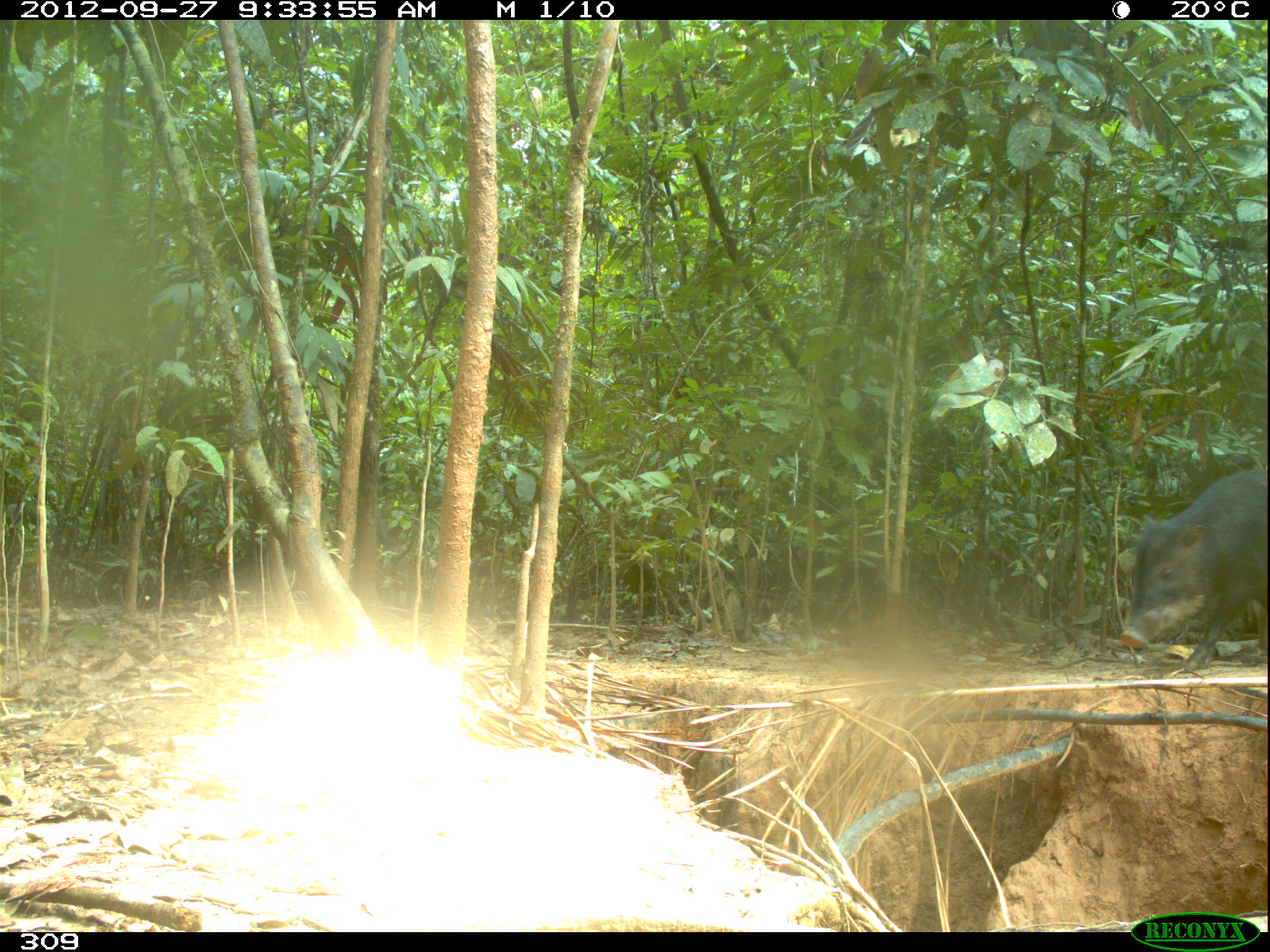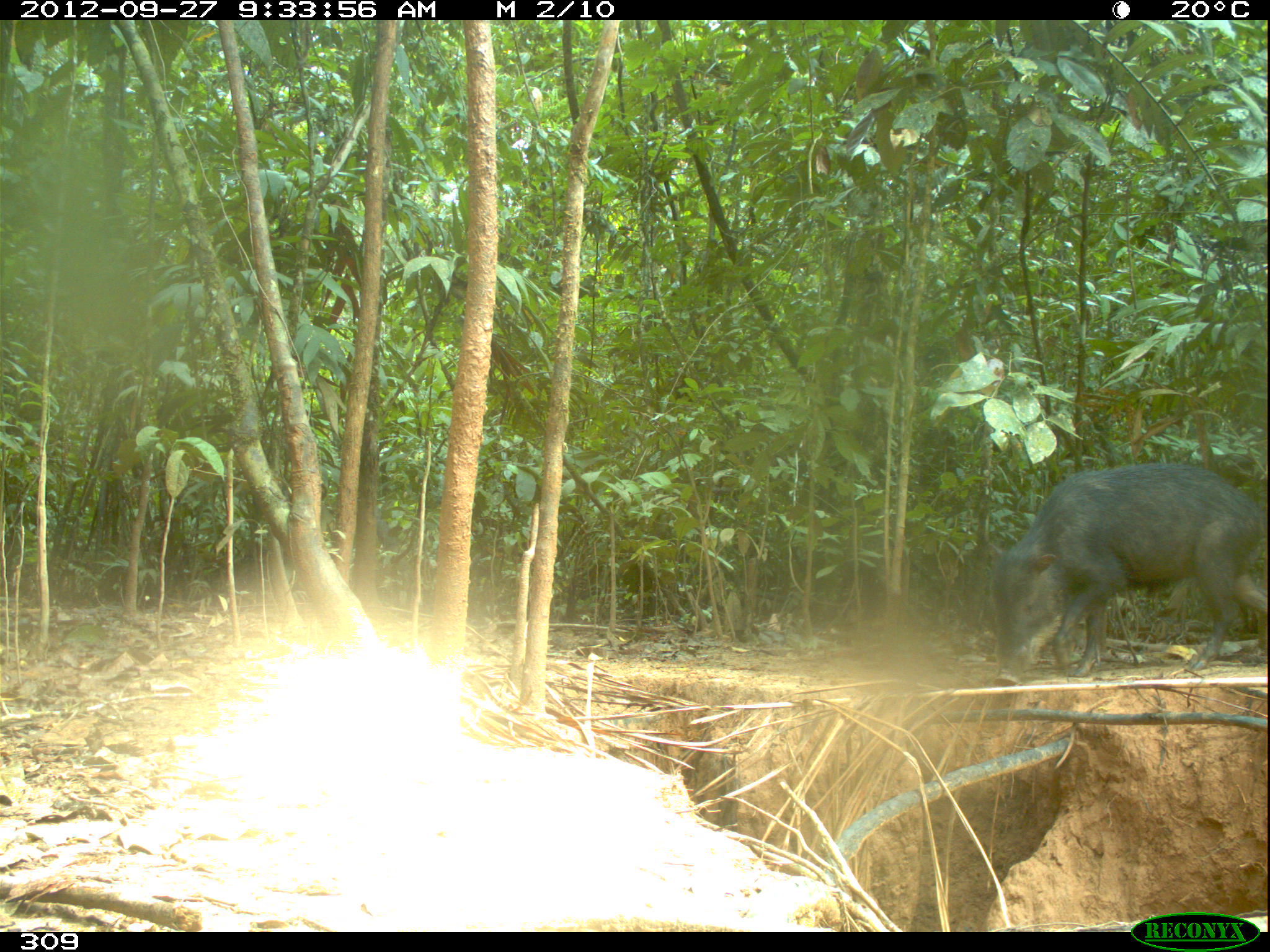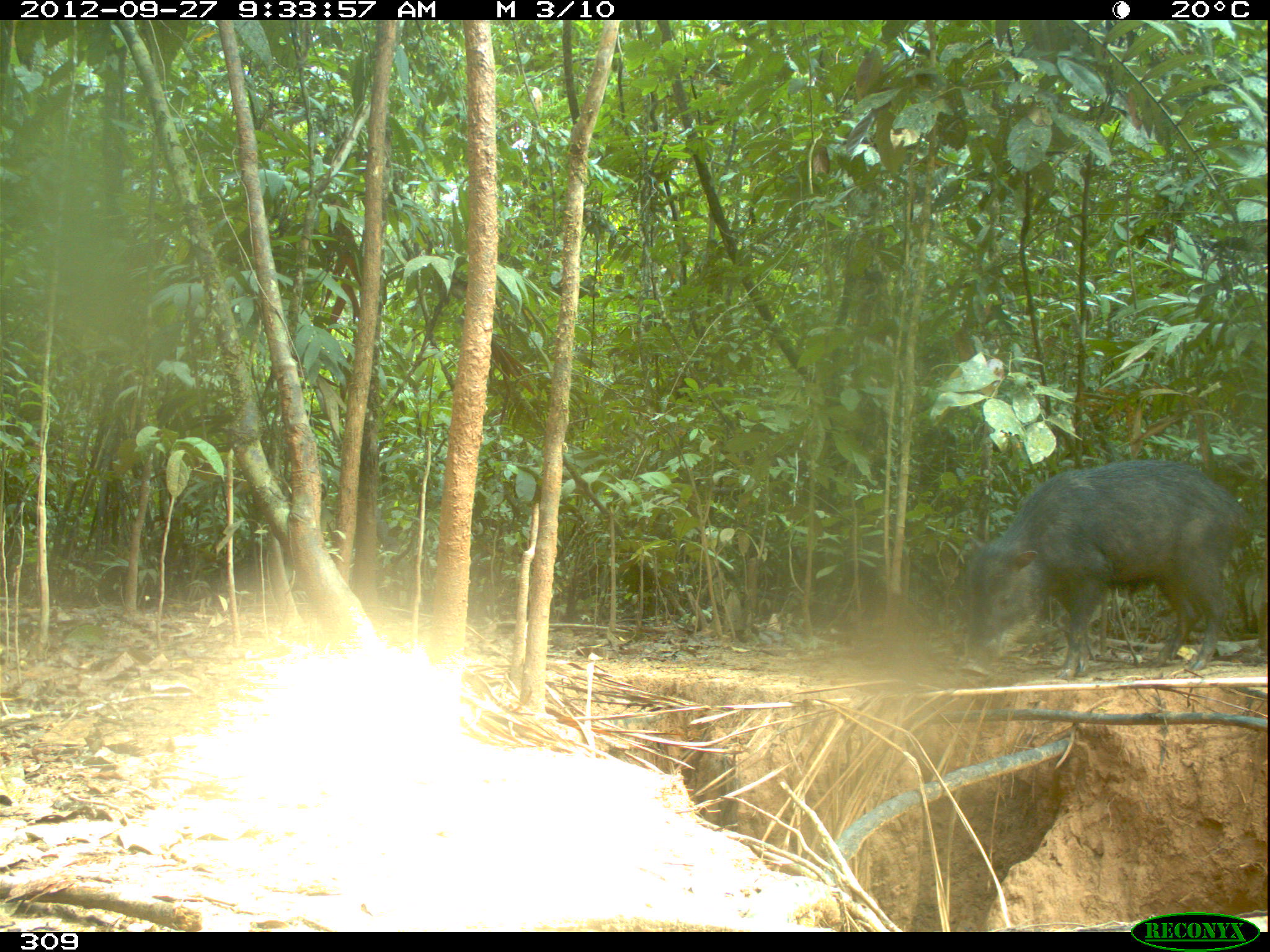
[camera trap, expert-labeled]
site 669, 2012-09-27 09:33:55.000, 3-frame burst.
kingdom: Animalia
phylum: Chordata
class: Mammalia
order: Artiodactyla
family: Tayassuidae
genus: Tayassu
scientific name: Tayassu pecari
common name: white-lipped peccary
Tayassu pecari (white-lipped peccary).